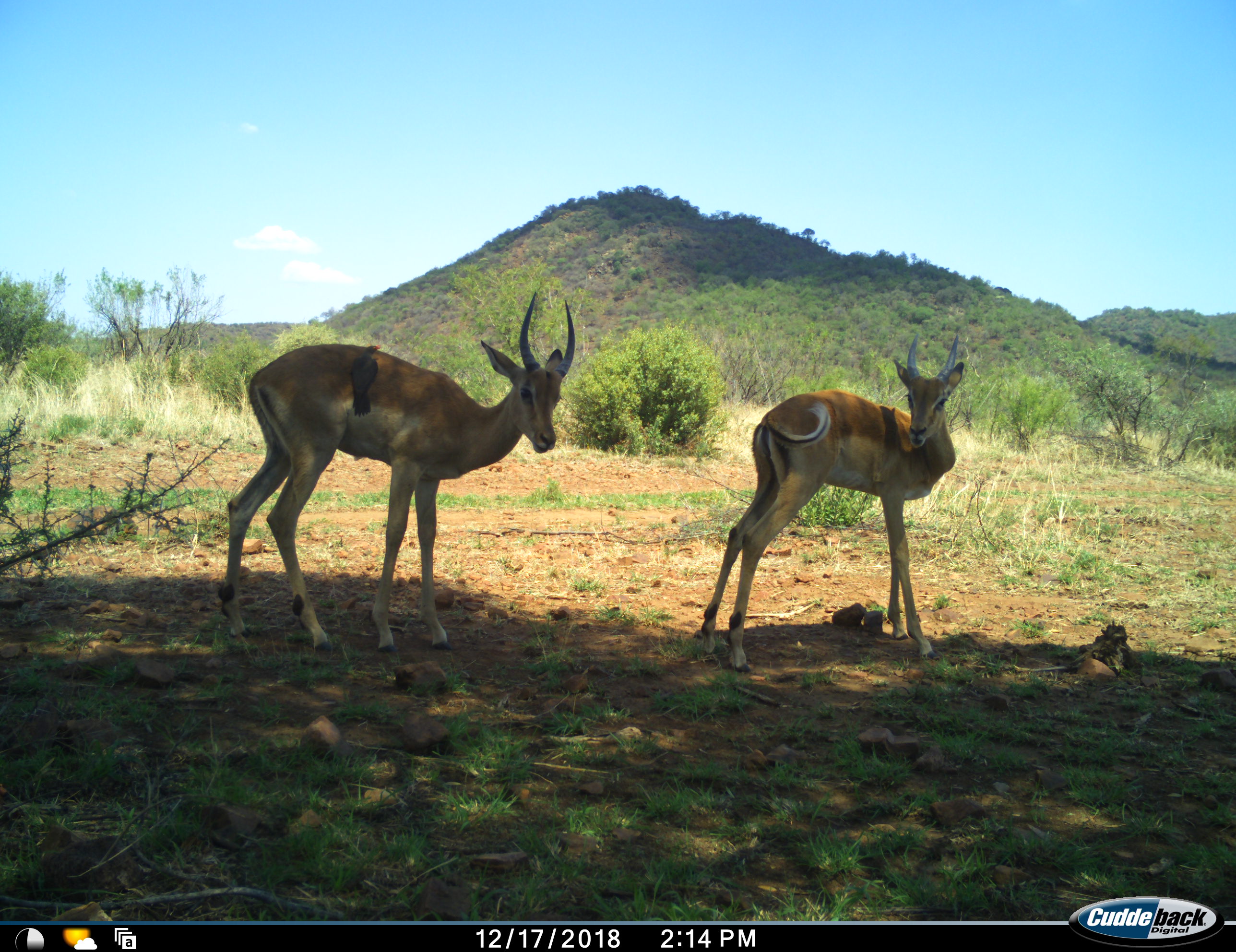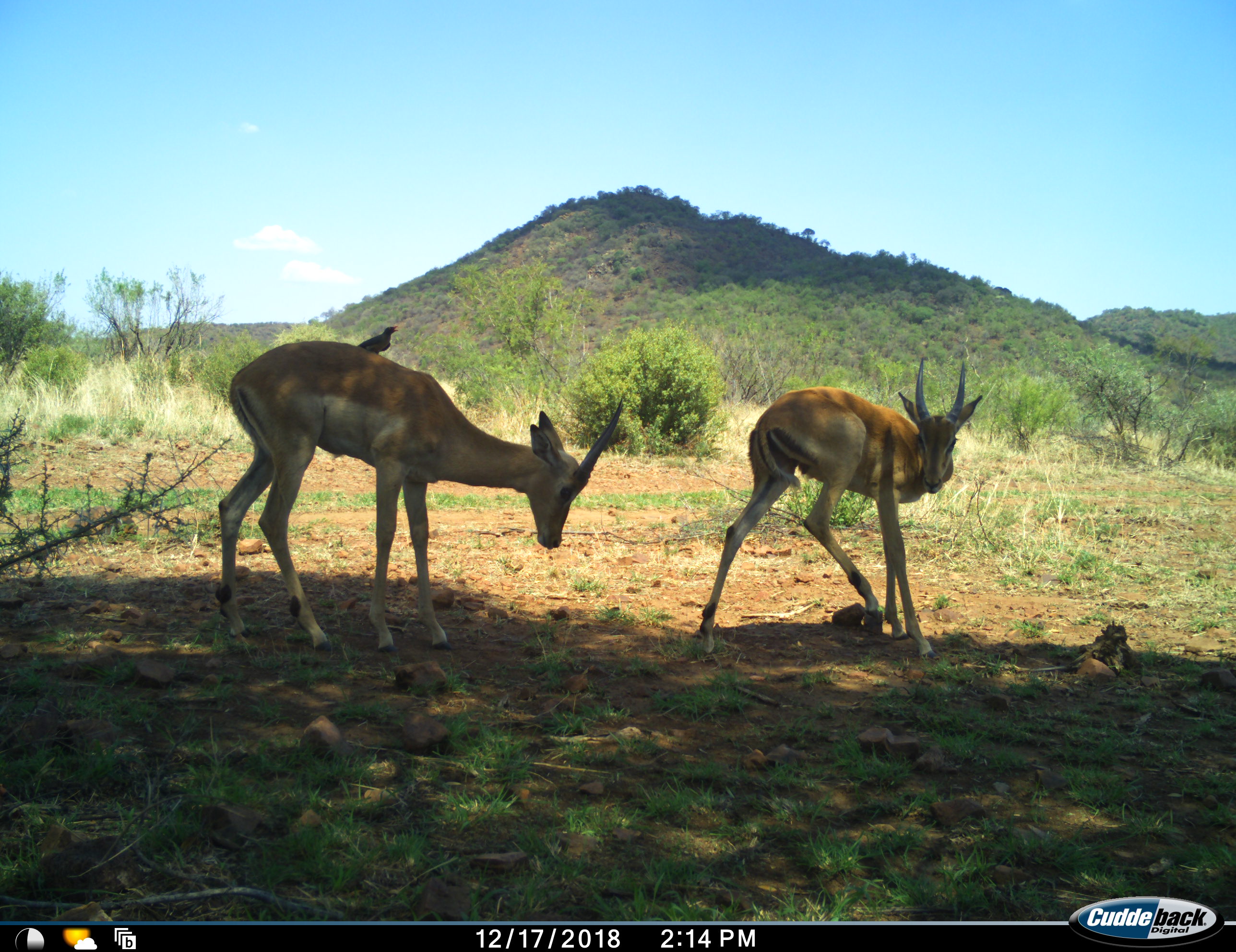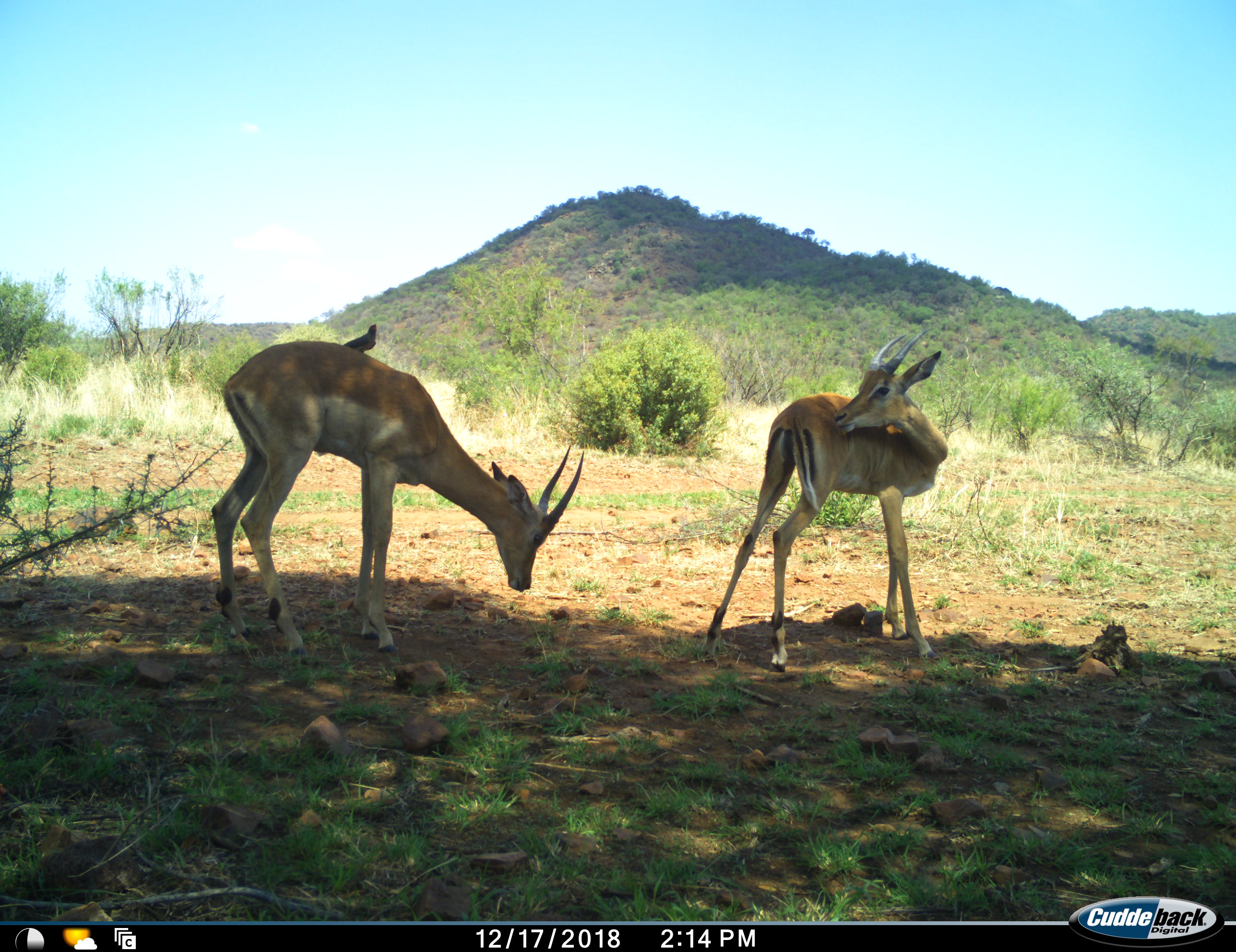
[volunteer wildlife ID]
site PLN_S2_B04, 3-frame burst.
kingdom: Animalia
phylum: Chordata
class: Aves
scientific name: Aves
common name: bird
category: birdother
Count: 1.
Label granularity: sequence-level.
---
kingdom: Animalia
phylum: Chordata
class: Mammalia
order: Artiodactyla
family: Bovidae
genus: Aepyceros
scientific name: Aepyceros melampus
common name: impala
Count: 2.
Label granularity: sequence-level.